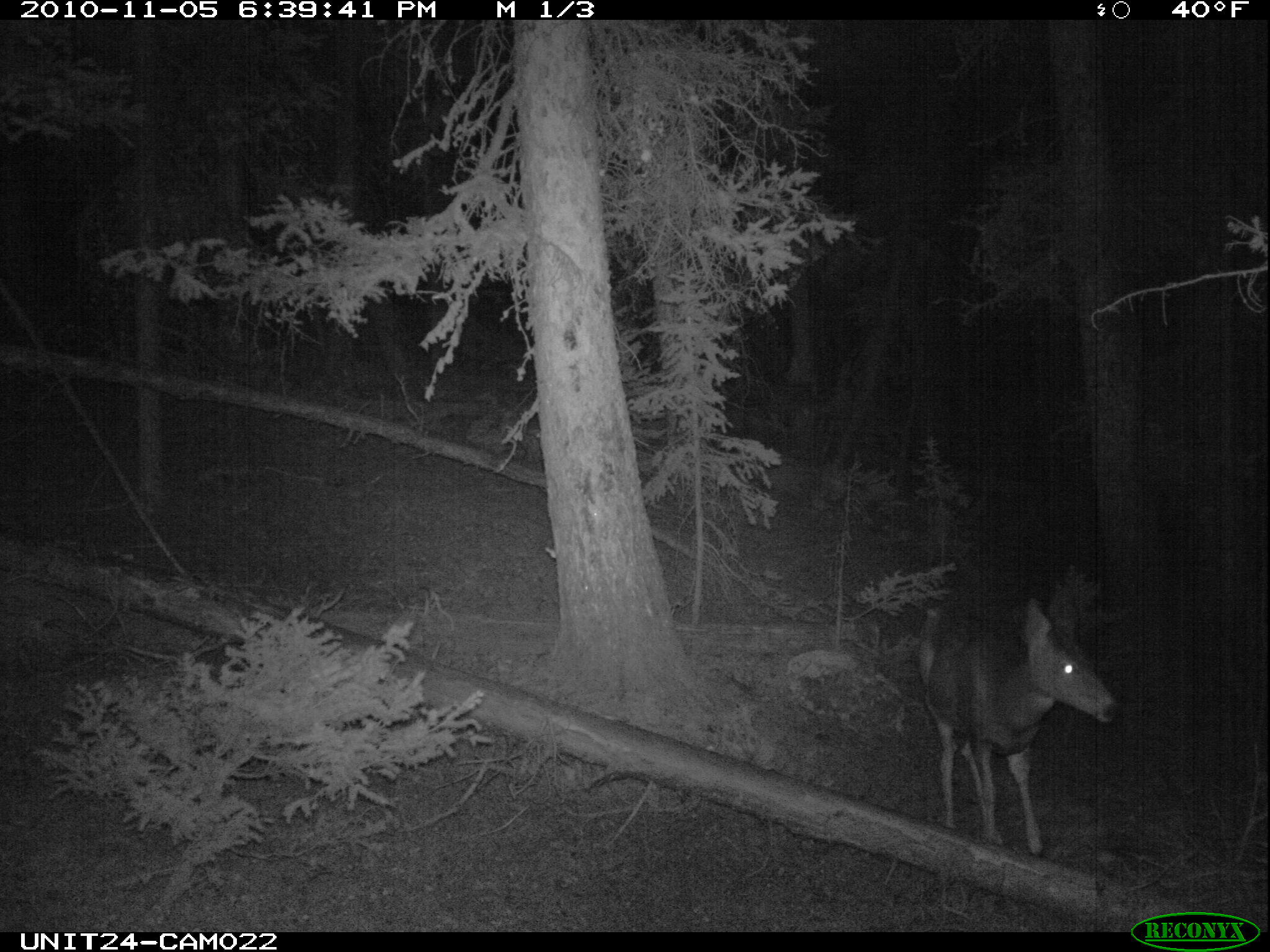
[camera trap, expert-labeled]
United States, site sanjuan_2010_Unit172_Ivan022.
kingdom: Animalia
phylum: Chordata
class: Mammalia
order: Artiodactyla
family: Cervidae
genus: Odocoileus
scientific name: Odocoileus hemionus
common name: mule deer